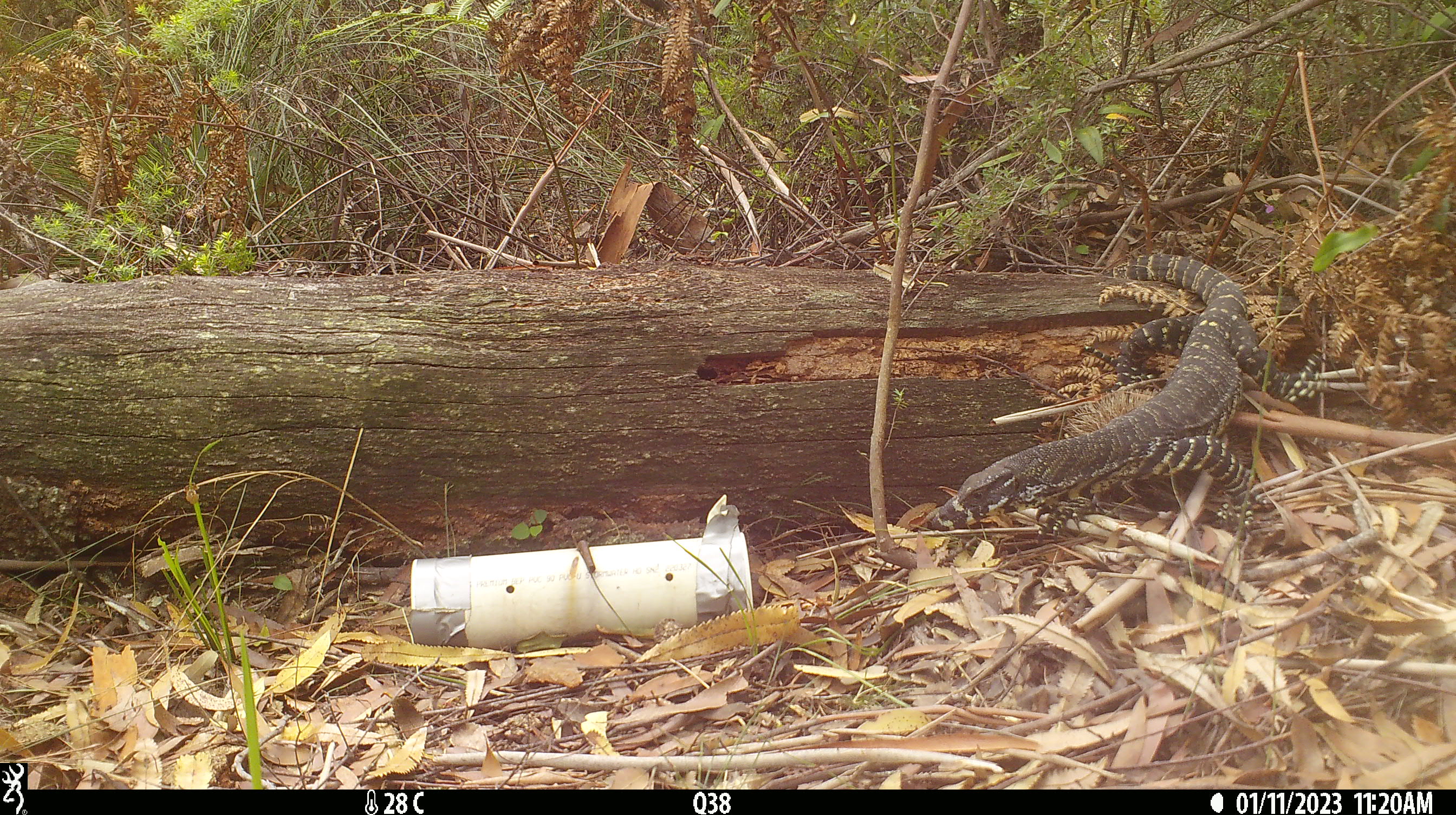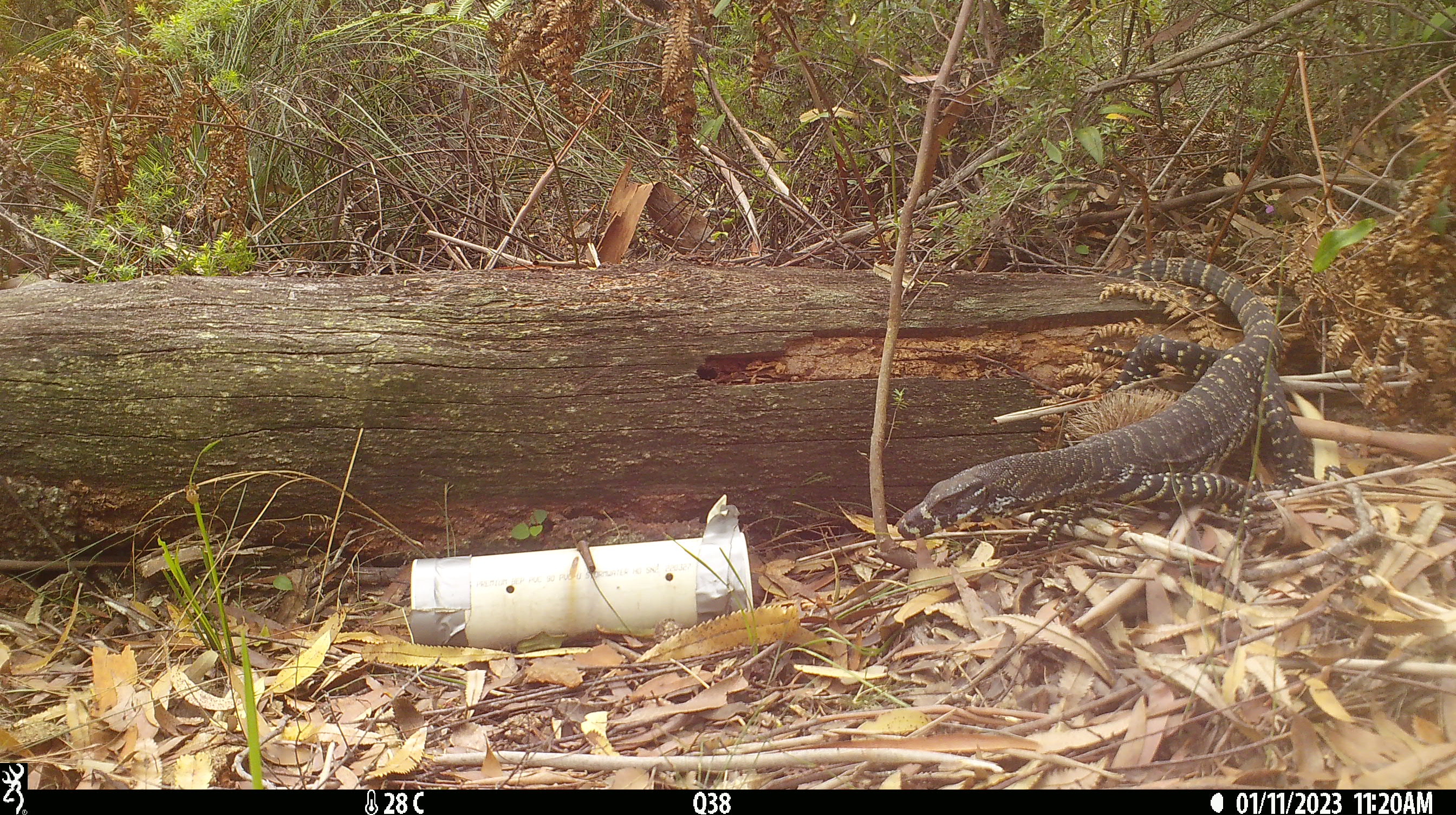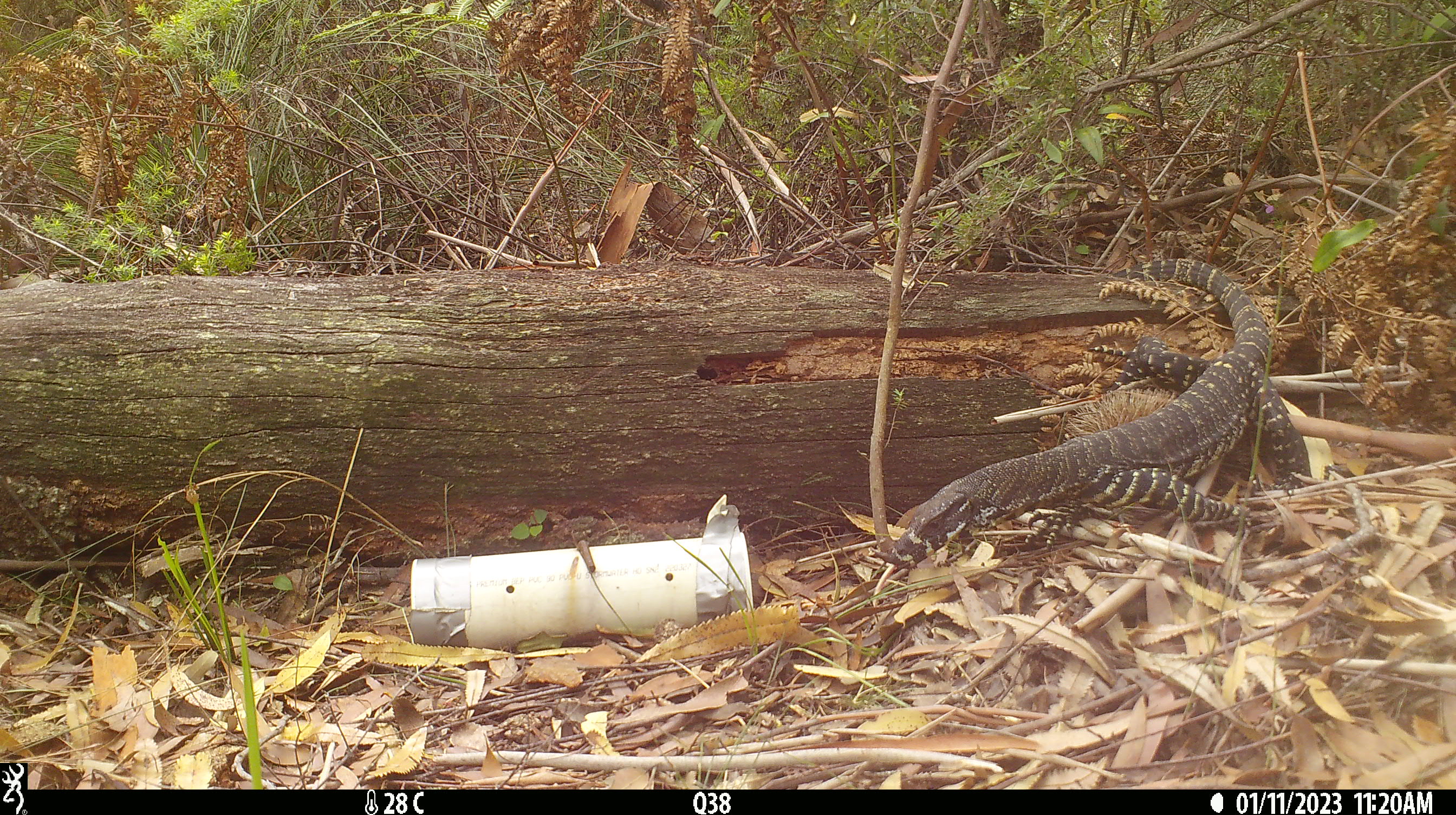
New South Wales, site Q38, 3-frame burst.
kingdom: Animalia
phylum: Chordata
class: Reptilia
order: Squamata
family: Varanidae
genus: Varanus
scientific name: Varanus varius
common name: lace monitor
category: goanna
Goanna (lace monitor) (Varanus varius).